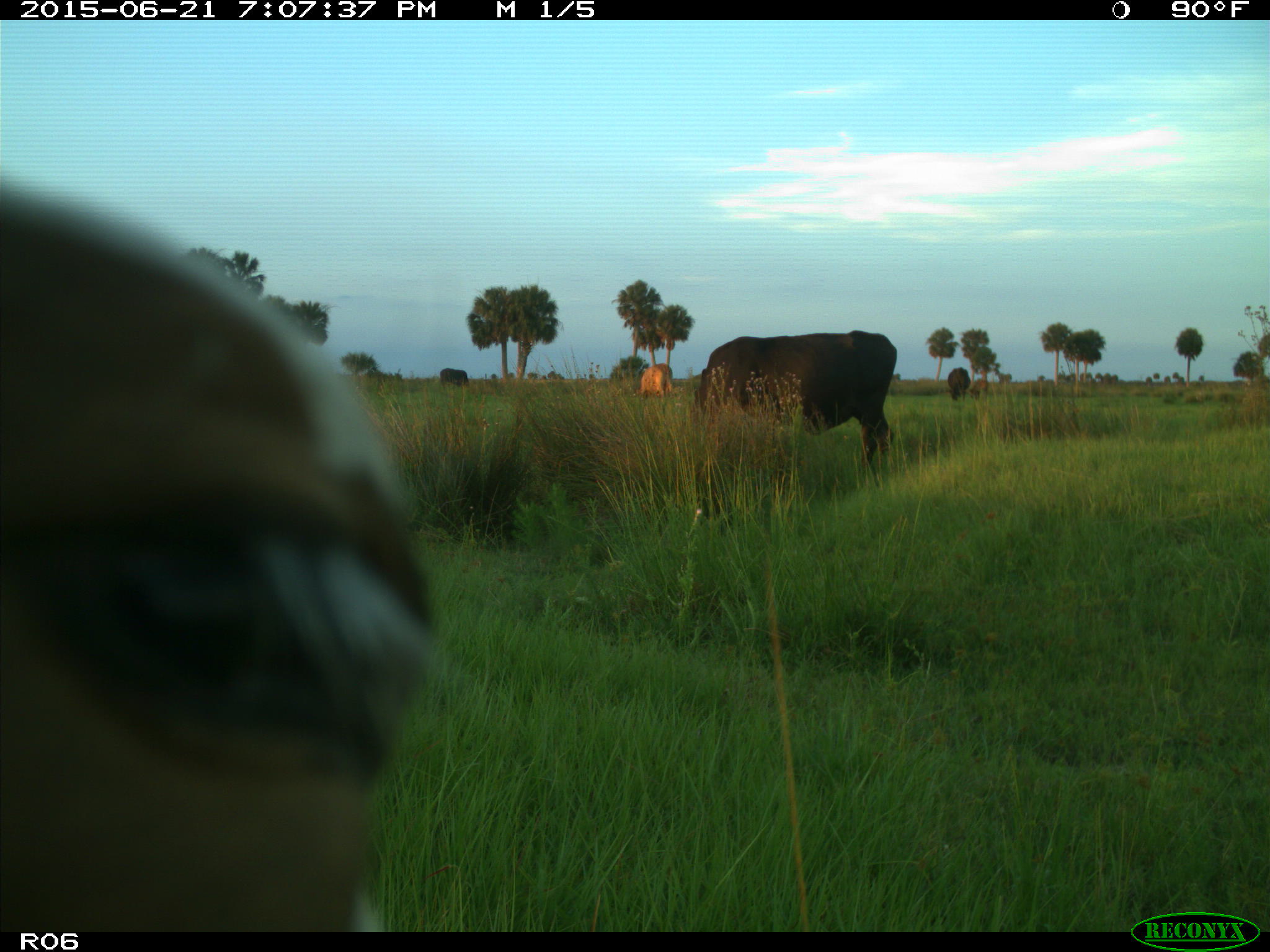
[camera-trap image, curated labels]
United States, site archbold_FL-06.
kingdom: Animalia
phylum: Chordata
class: Mammalia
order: Artiodactyla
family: Bovidae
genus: Bos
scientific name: Bos taurus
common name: domestic cow